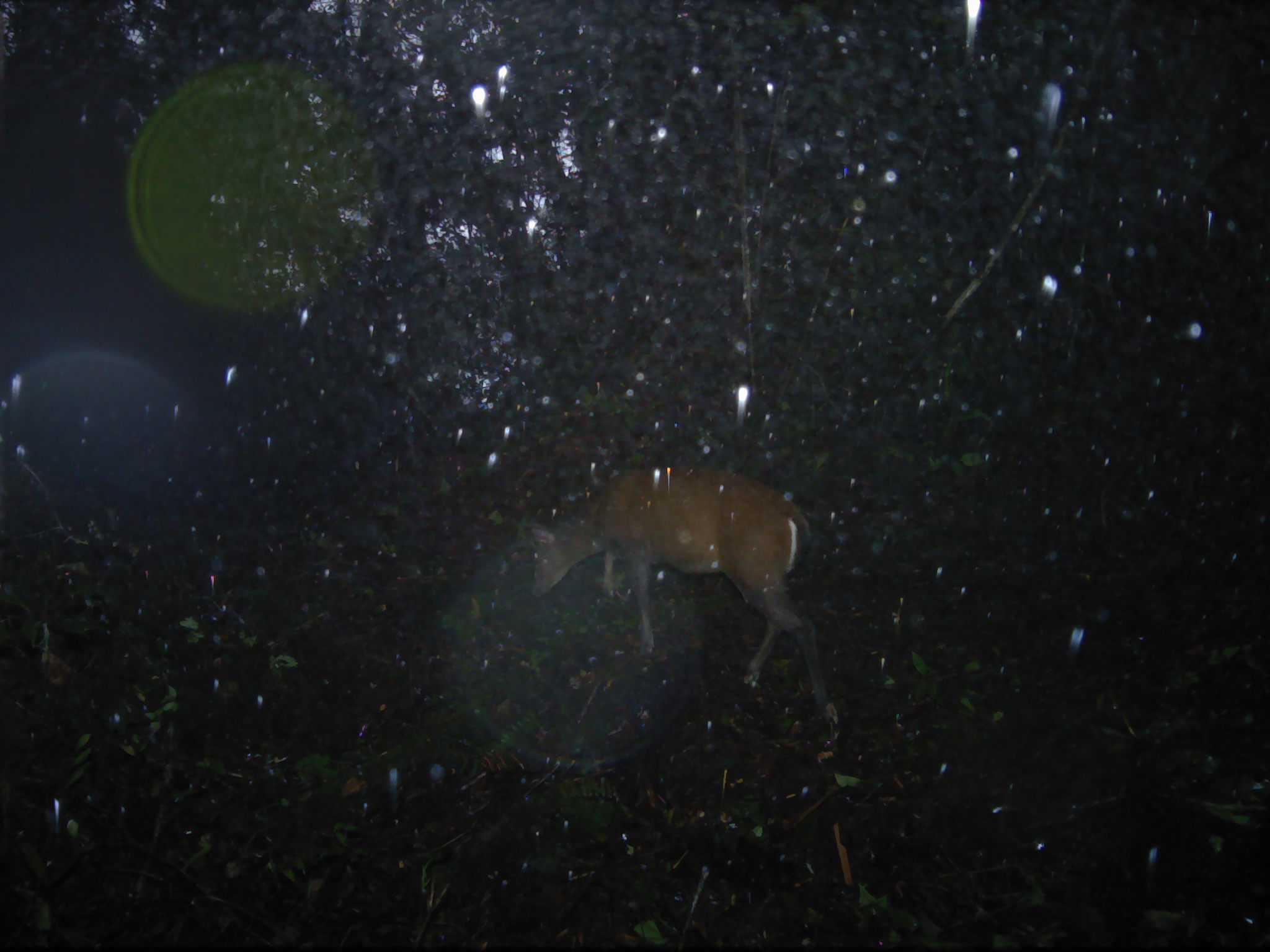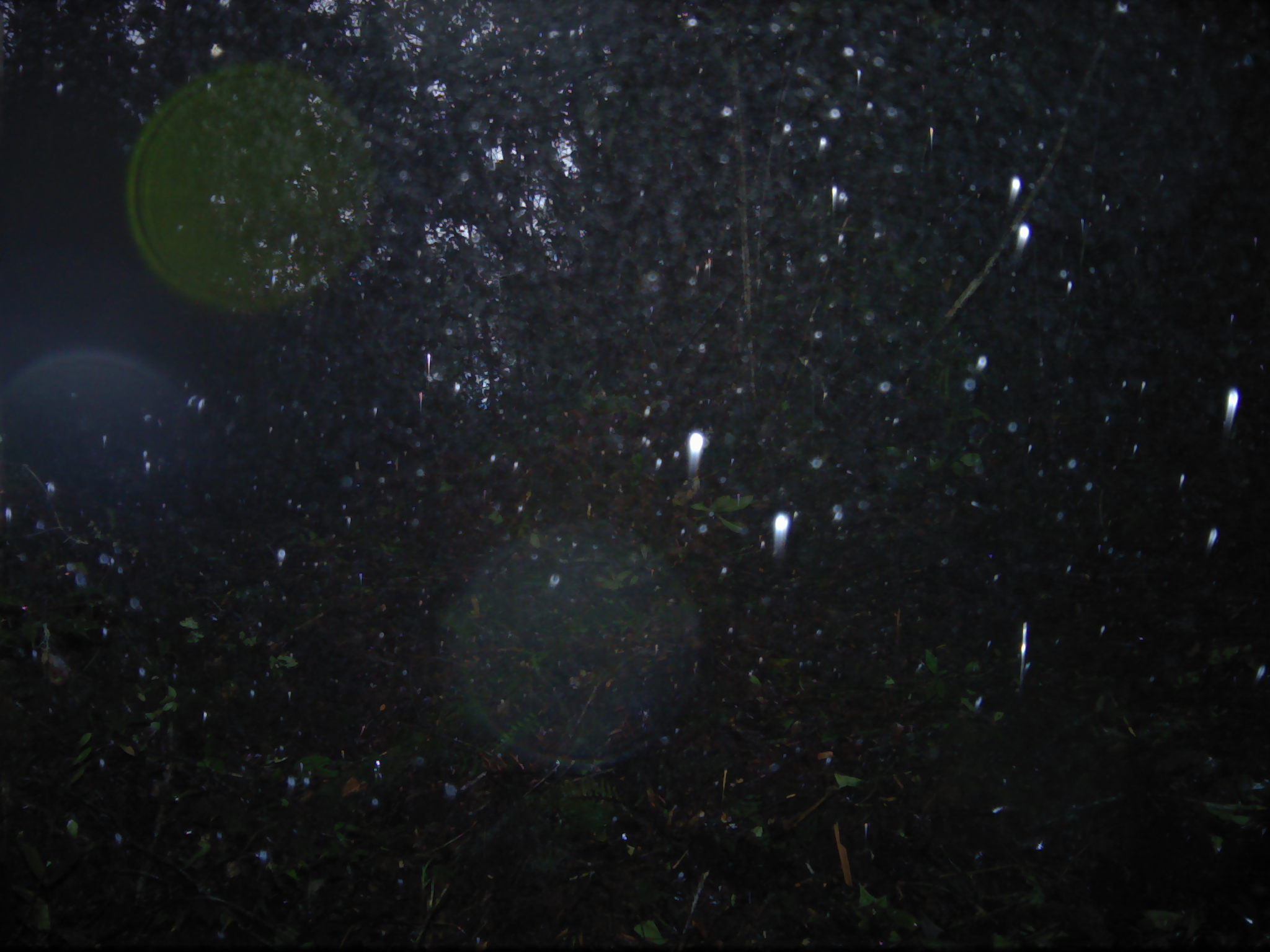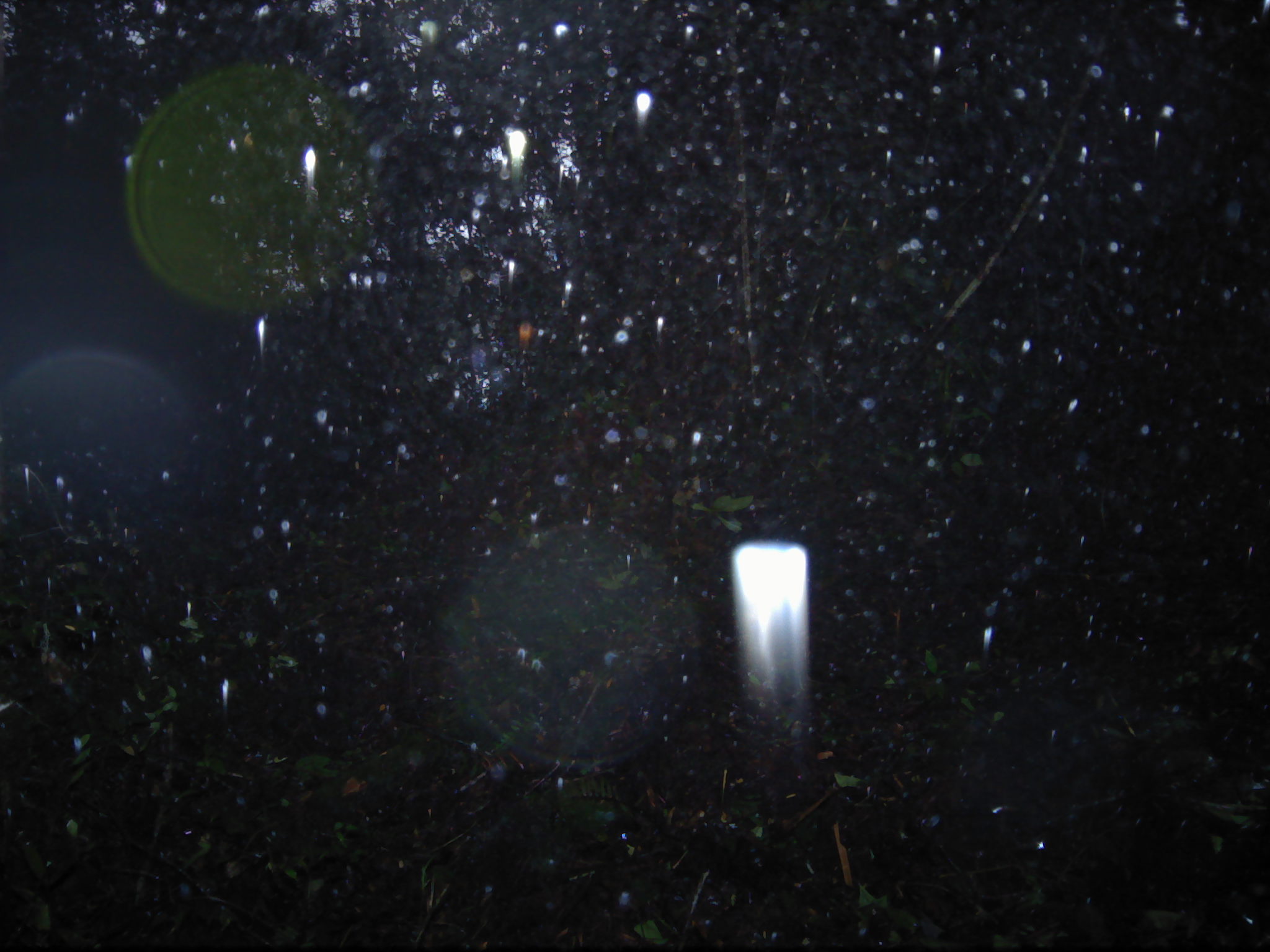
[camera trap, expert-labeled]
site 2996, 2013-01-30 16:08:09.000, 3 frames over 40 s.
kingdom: Animalia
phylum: Chordata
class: Mammalia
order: Artiodactyla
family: Cervidae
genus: Muntiacus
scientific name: Muntiacus muntjak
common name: southern red muntjac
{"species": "Muntiacus muntjak (southern red muntjac)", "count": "1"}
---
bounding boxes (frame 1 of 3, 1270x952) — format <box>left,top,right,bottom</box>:
muntiacus muntjak: <box>522,457,844,737</box>